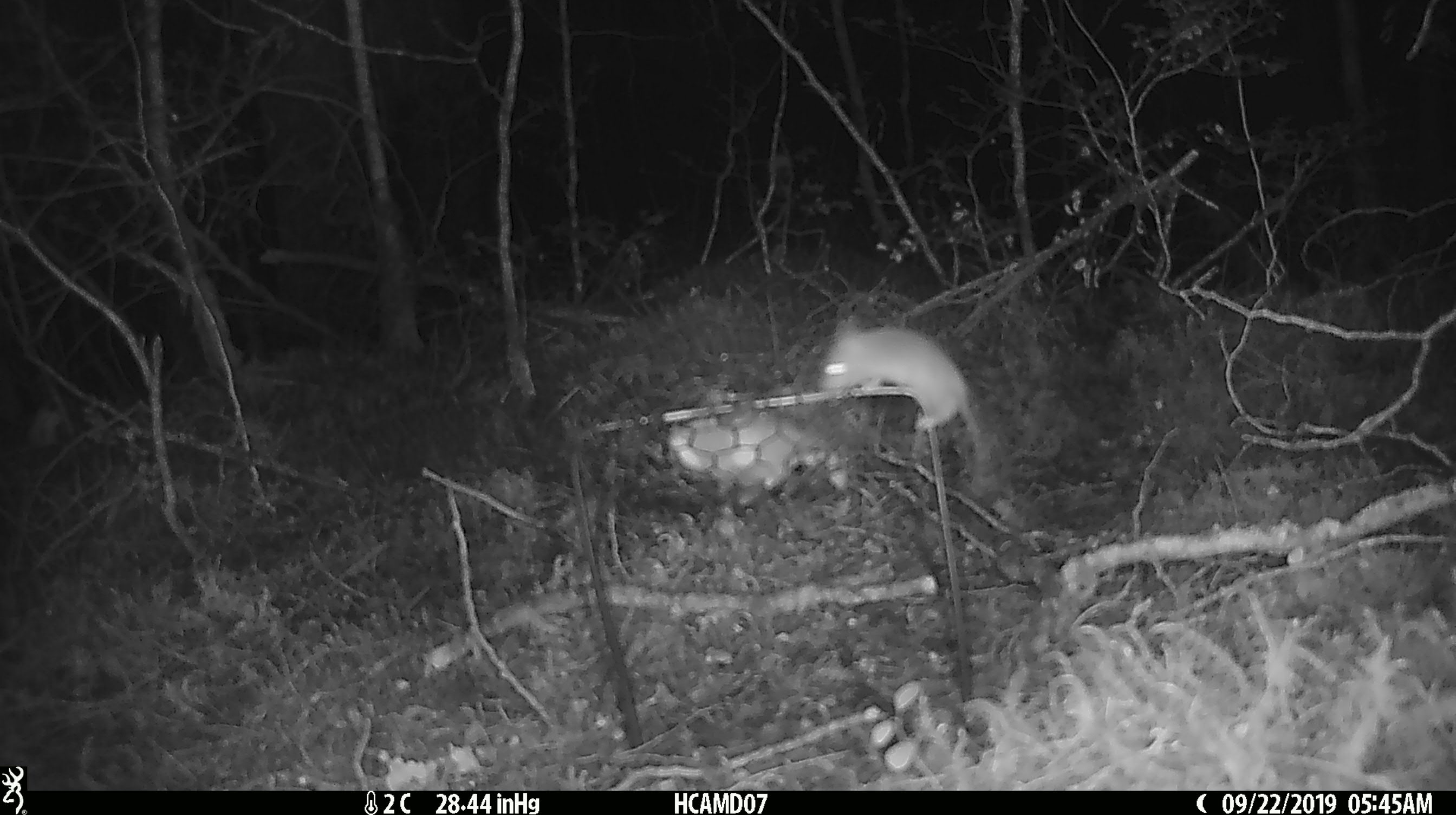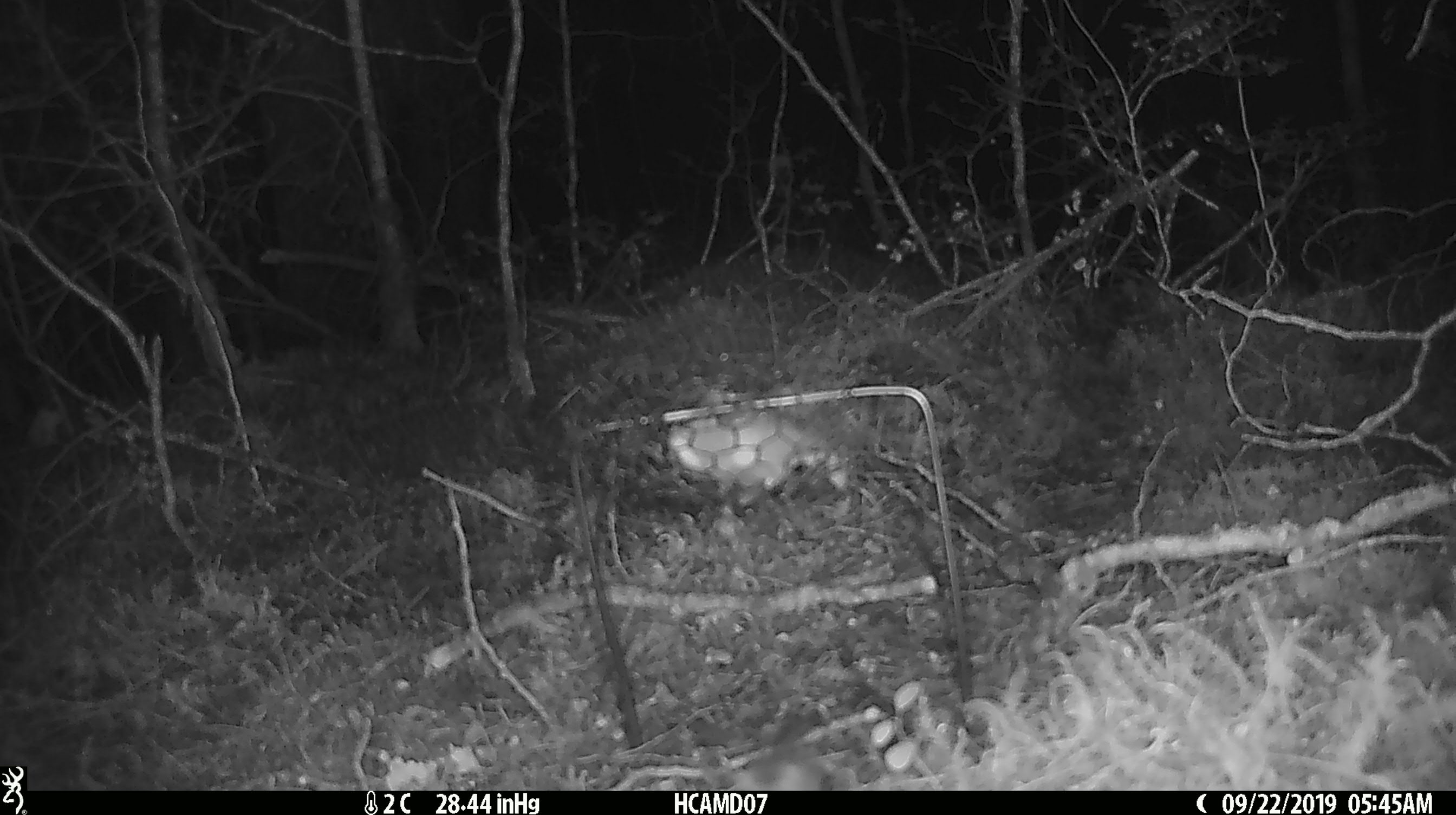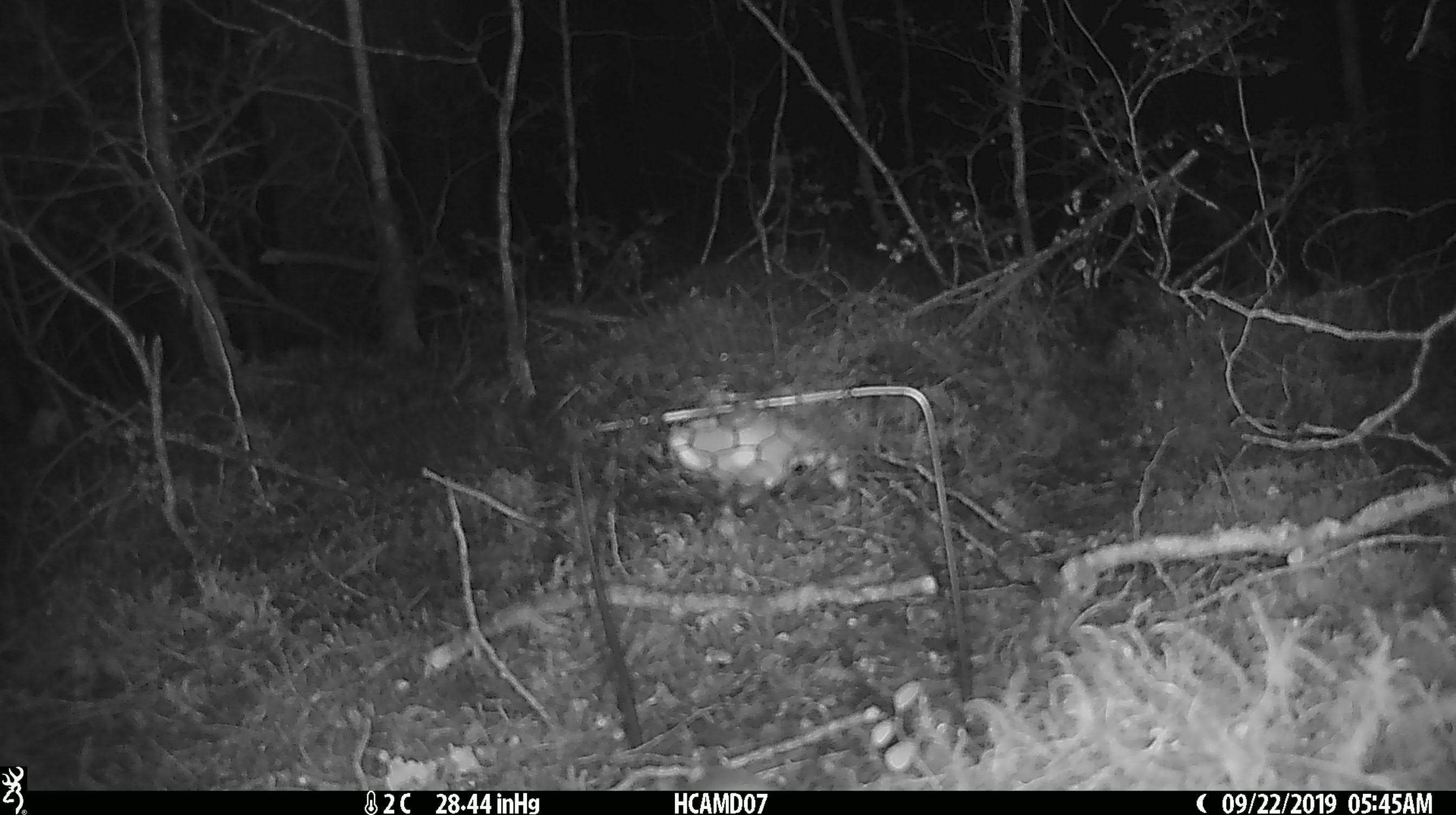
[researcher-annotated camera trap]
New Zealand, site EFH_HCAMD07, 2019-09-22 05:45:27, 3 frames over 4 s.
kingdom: Animalia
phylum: Chordata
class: Mammalia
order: Rodentia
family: Muridae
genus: Mus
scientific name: Mus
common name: mouse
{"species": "mouse (Mus)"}